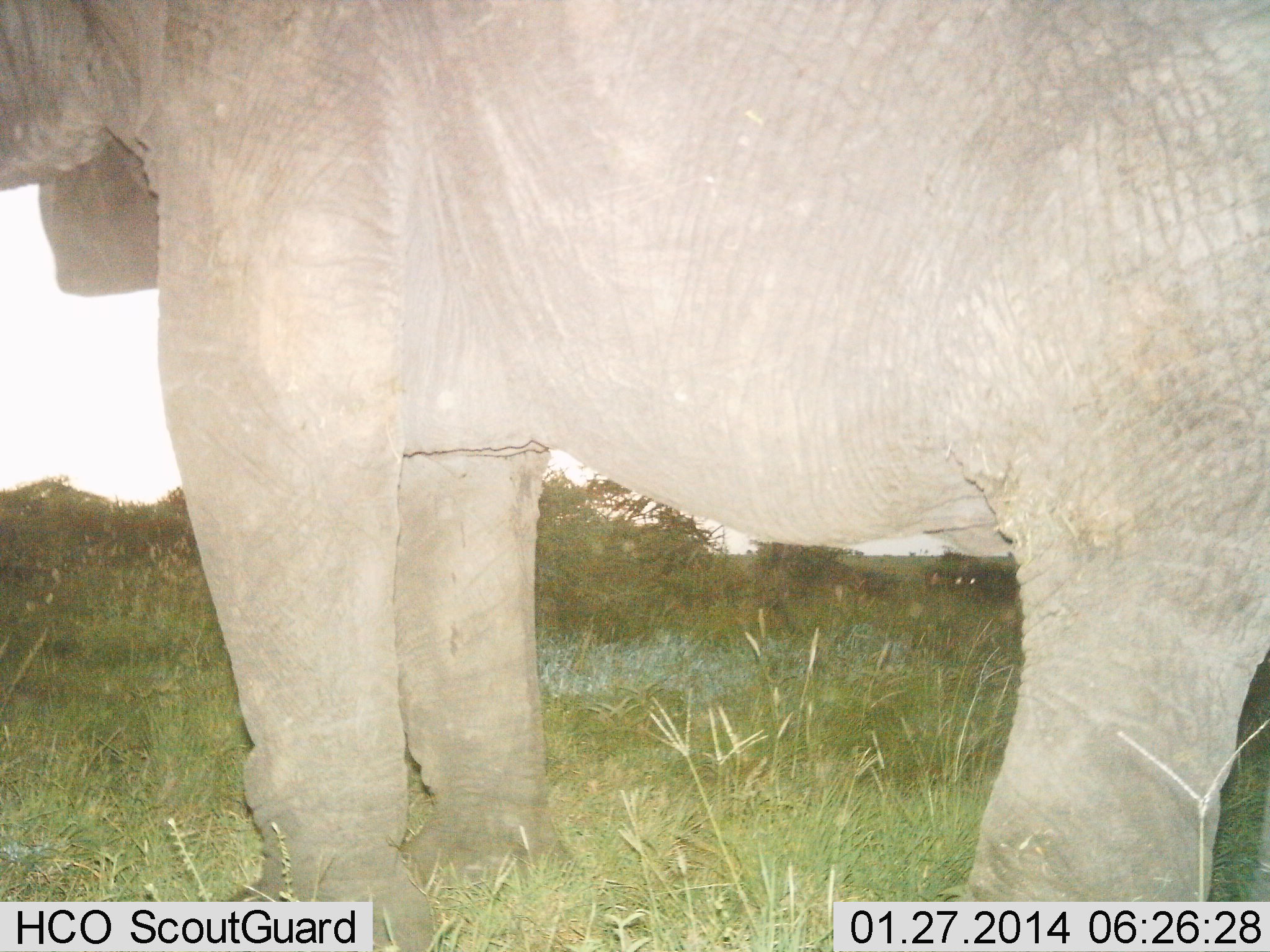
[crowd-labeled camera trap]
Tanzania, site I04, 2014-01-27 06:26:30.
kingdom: Animalia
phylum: Chordata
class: Mammalia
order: Proboscidea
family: Elephantidae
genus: Loxodonta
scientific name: Loxodonta africana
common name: african bush elephant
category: elephant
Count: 1.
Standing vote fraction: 97%.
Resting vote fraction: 2%.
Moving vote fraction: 3%.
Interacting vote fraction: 0%.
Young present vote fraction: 0%.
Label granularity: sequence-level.